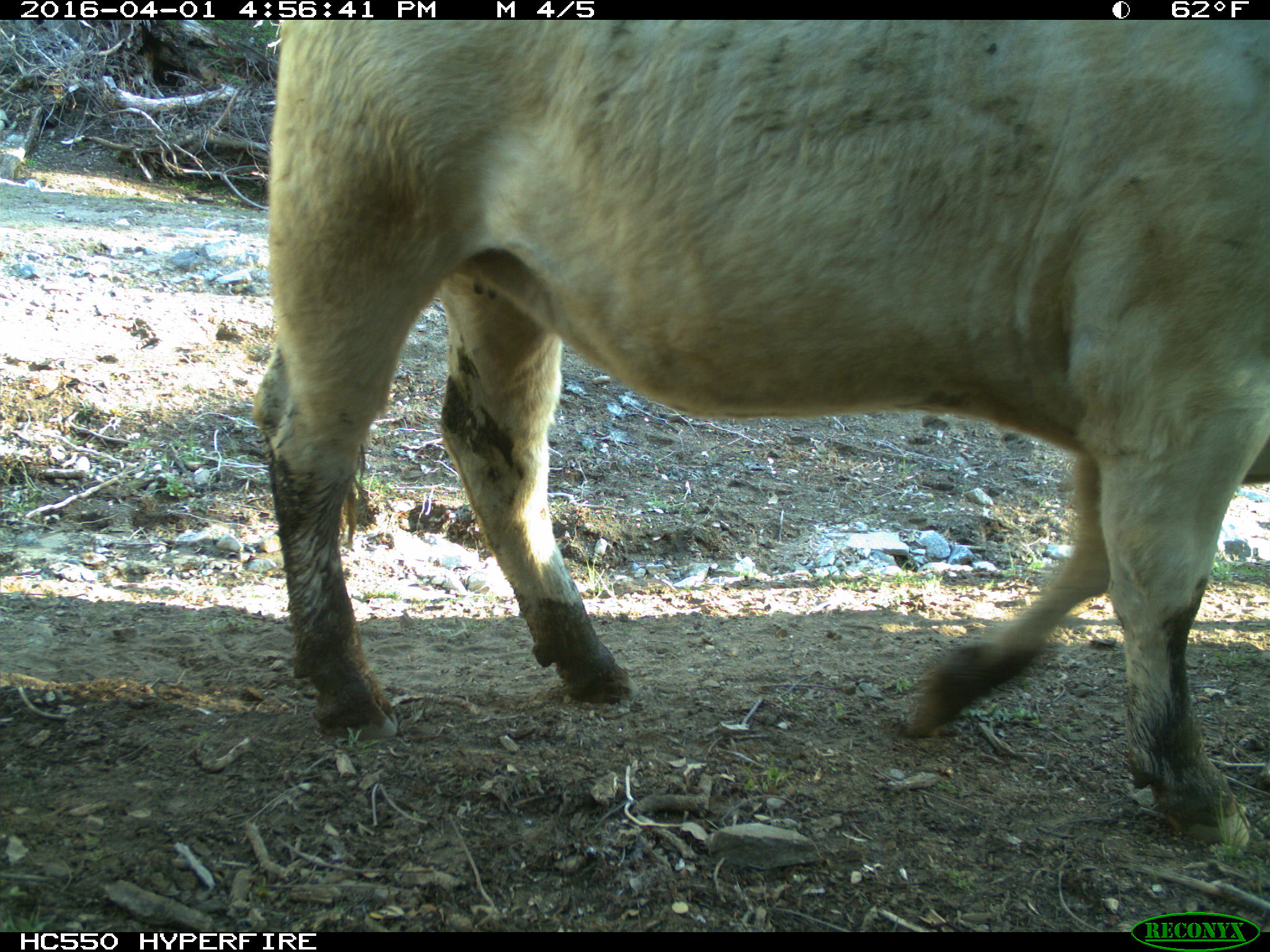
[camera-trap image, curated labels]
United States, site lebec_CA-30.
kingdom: Animalia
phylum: Chordata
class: Mammalia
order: Artiodactyla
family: Bovidae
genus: Bos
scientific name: Bos taurus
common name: domestic cow